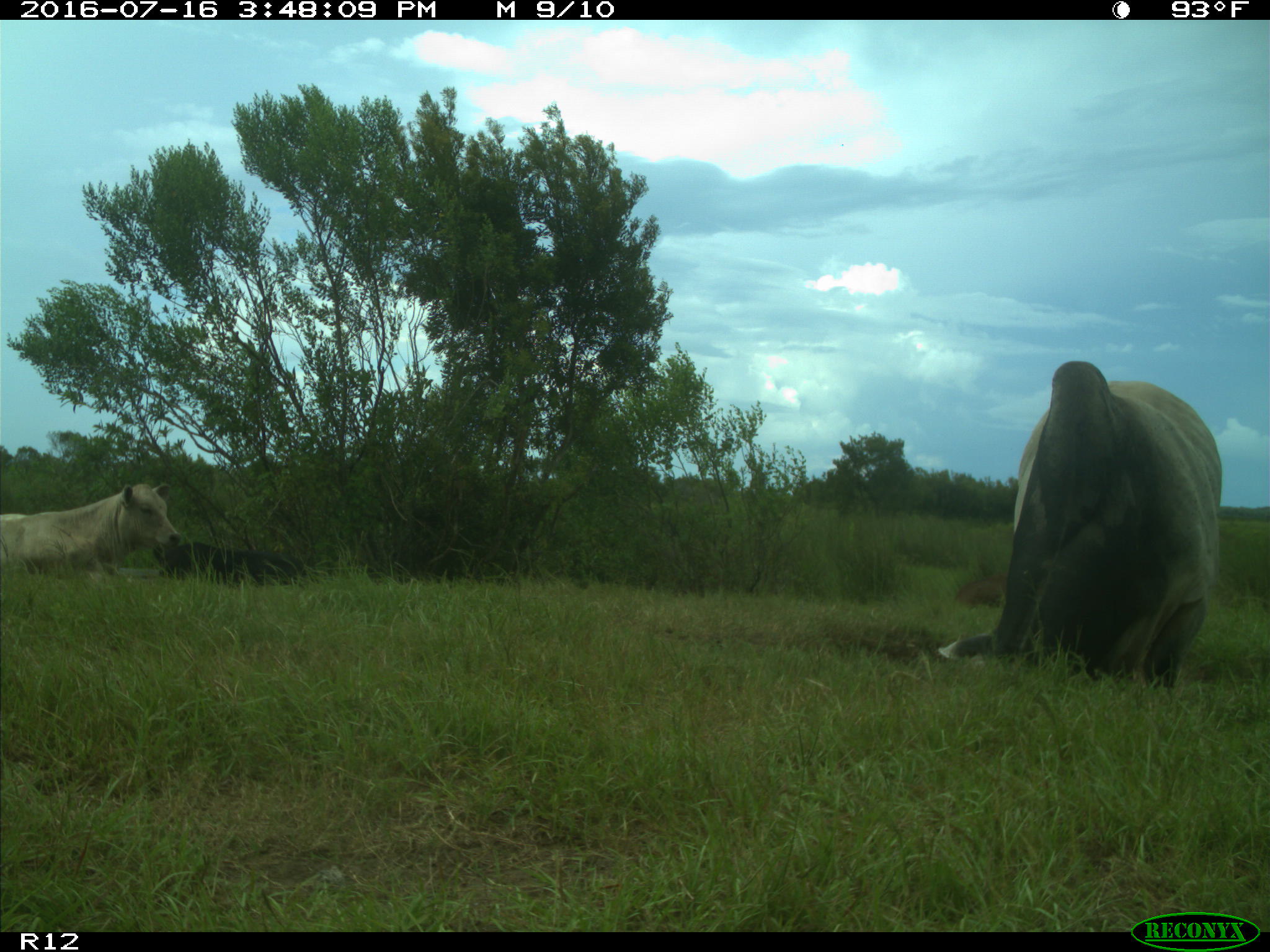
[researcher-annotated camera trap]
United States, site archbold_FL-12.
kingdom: Animalia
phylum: Chordata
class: Mammalia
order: Artiodactyla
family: Bovidae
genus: Bos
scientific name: Bos taurus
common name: domestic cow